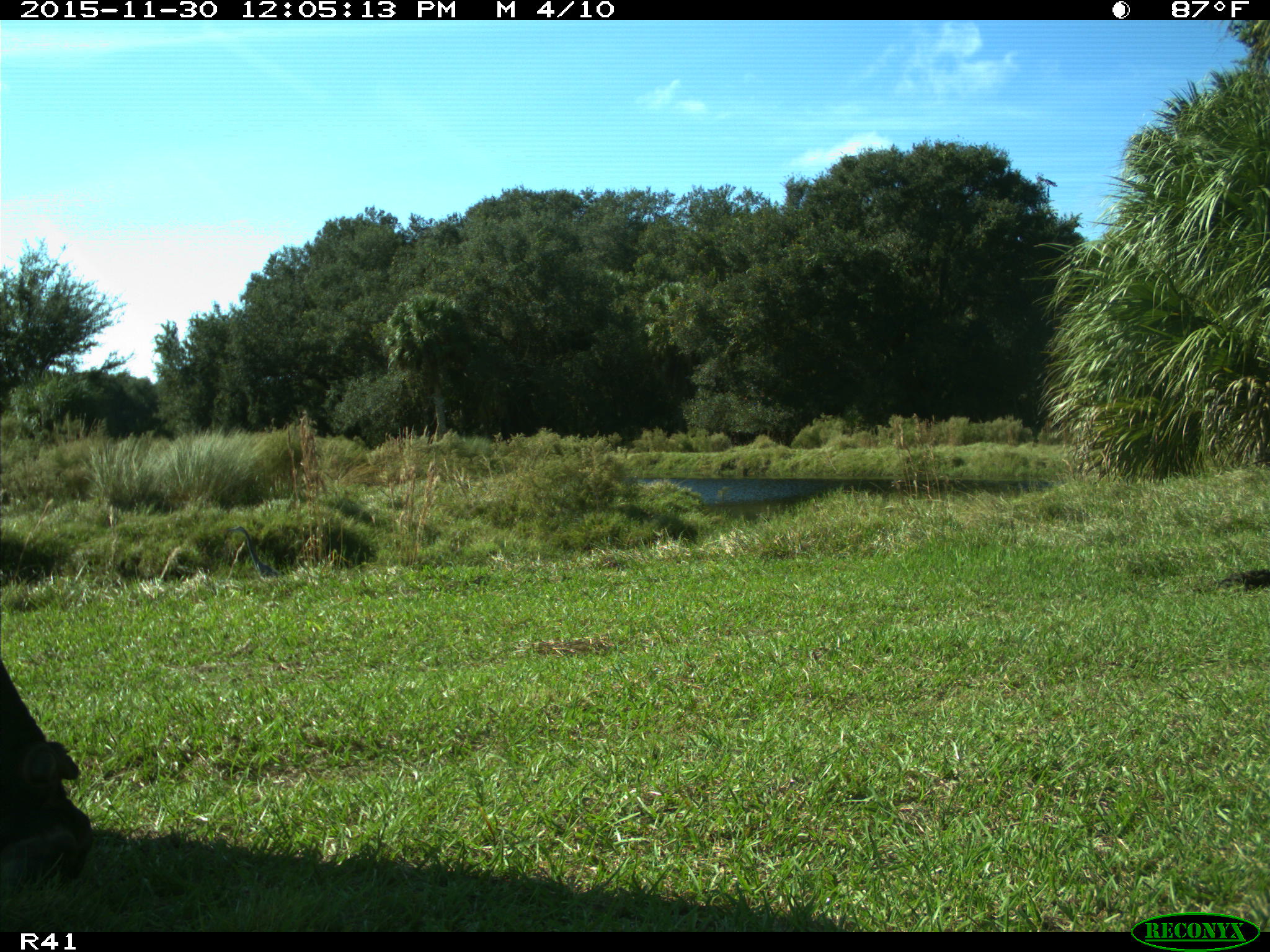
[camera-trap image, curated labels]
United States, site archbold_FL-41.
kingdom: Animalia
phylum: Chordata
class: Mammalia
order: Artiodactyla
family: Bovidae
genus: Bos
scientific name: Bos taurus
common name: domestic cow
Bos taurus (domestic cow).